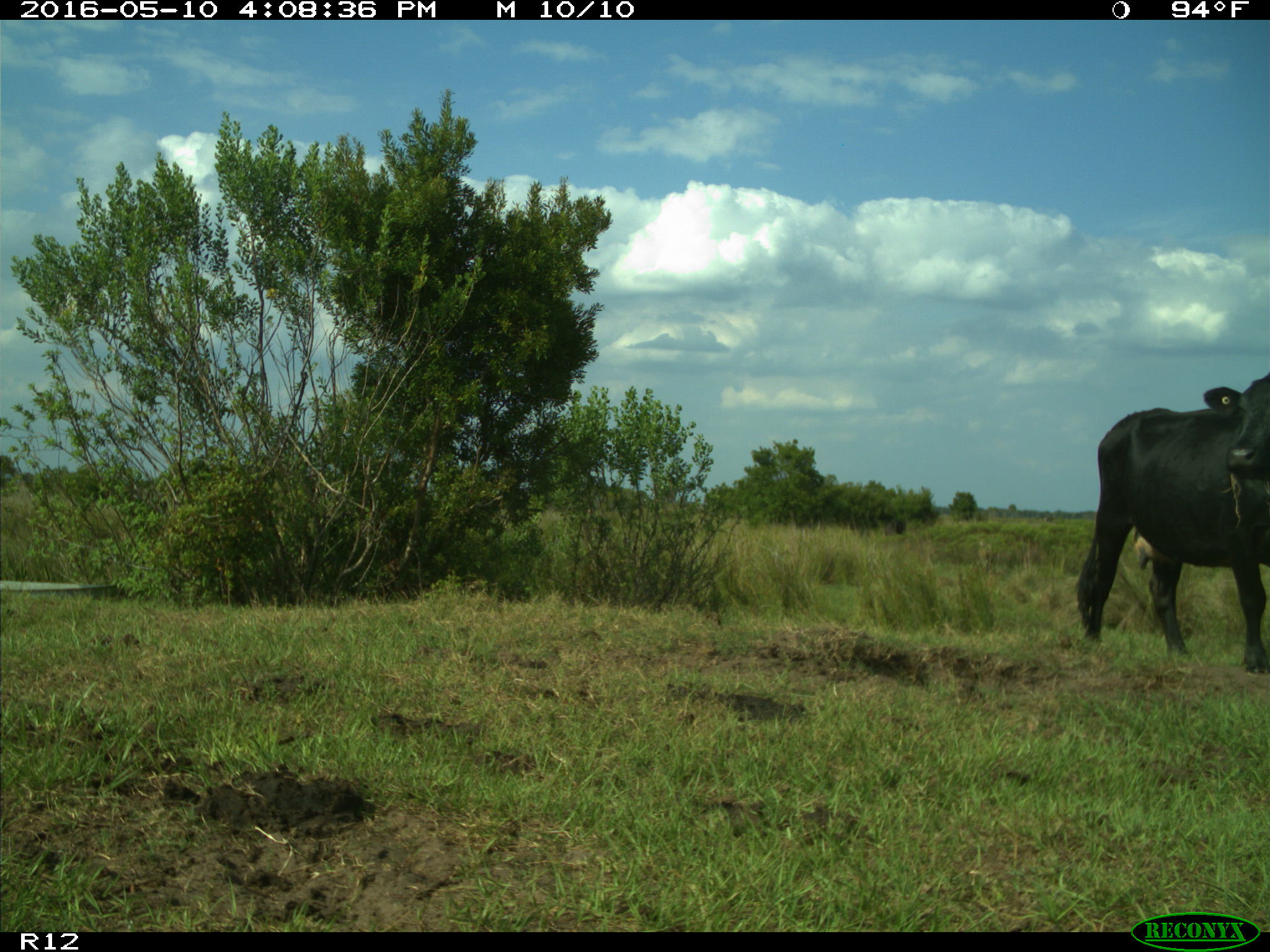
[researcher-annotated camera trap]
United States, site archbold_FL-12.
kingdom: Animalia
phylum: Chordata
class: Mammalia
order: Artiodactyla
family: Bovidae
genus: Bos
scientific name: Bos taurus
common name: domestic cow